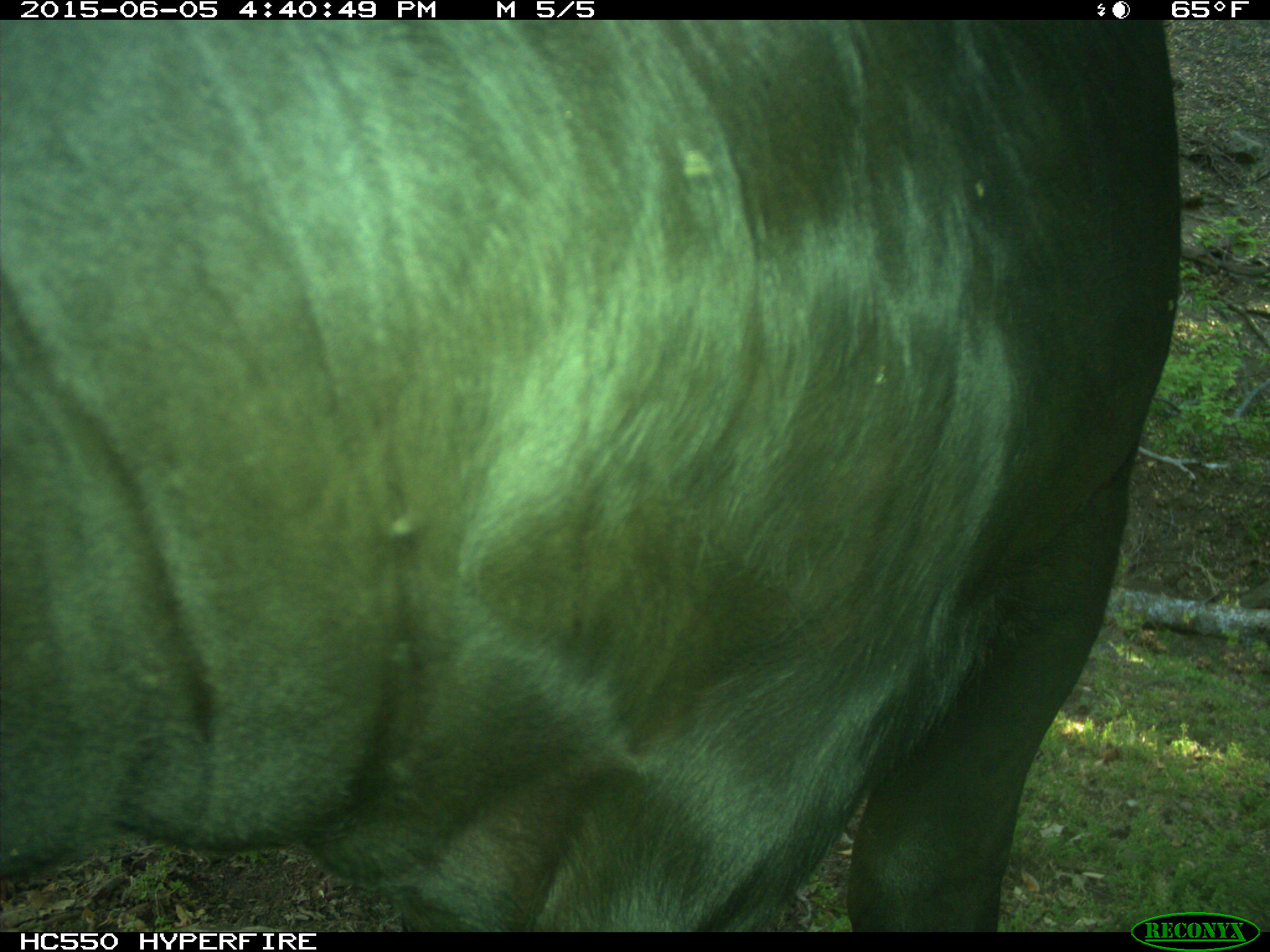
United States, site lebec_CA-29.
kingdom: Animalia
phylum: Chordata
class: Mammalia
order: Artiodactyla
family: Bovidae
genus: Bos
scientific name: Bos taurus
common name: domestic cow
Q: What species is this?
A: Bos taurus (domestic cow).